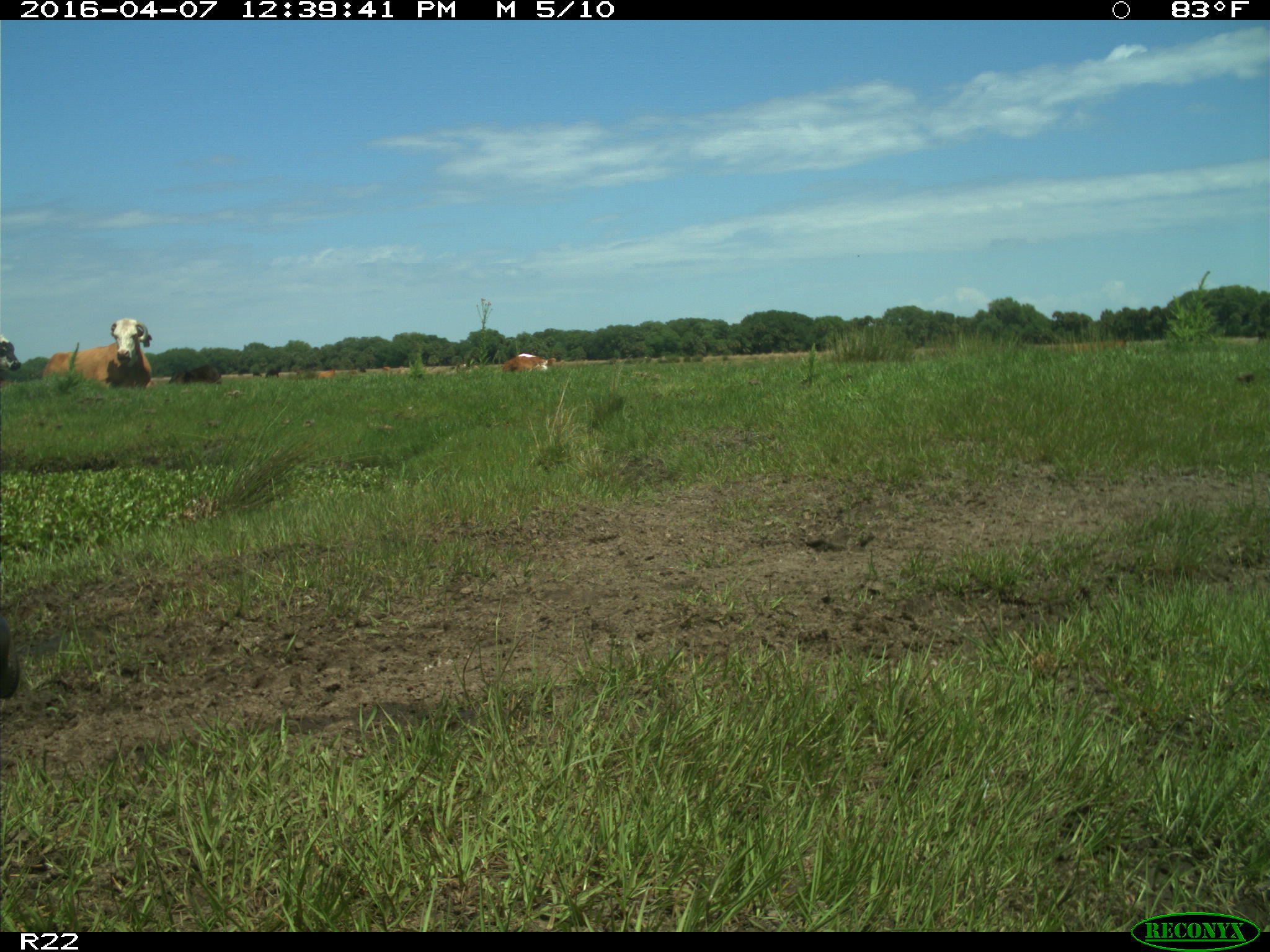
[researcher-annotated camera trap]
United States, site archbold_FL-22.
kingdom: Animalia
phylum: Chordata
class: Mammalia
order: Artiodactyla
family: Bovidae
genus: Bos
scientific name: Bos taurus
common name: domestic cow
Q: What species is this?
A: Bos taurus (domestic cow).